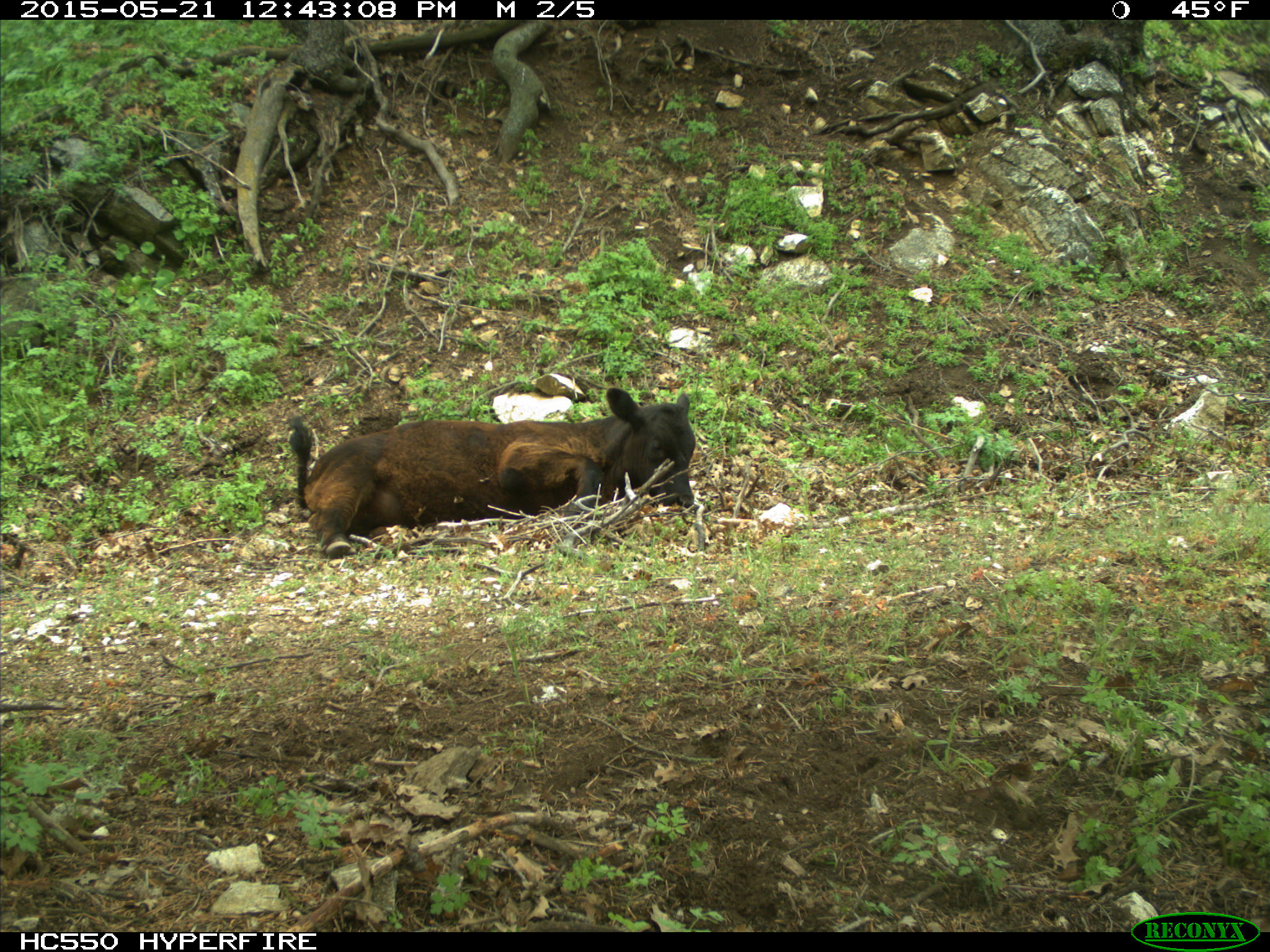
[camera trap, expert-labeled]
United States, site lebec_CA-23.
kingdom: Animalia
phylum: Chordata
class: Mammalia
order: Artiodactyla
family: Bovidae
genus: Bos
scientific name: Bos taurus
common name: domestic cow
Bos taurus (domestic cow).